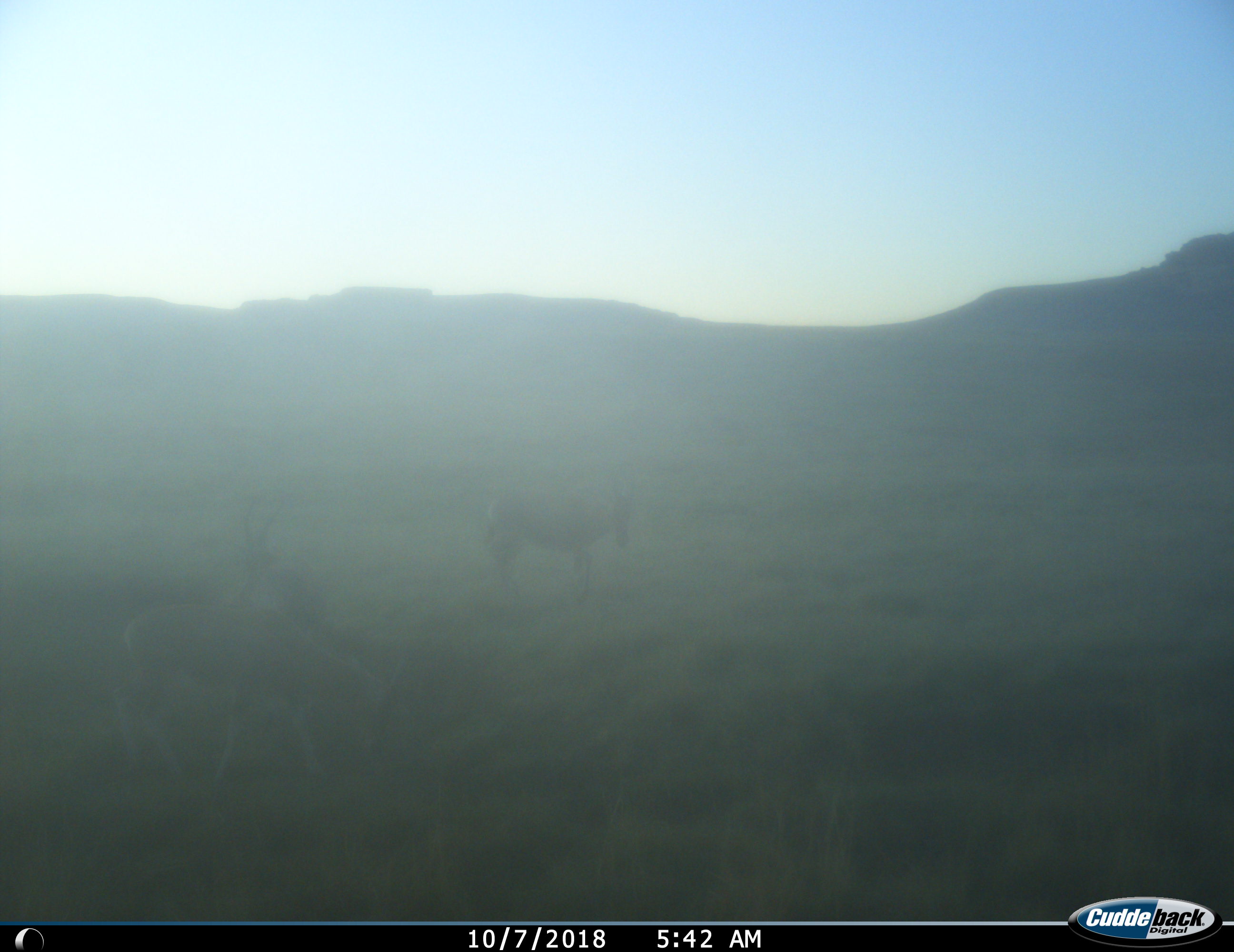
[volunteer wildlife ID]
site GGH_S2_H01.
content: unidentified animal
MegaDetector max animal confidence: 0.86